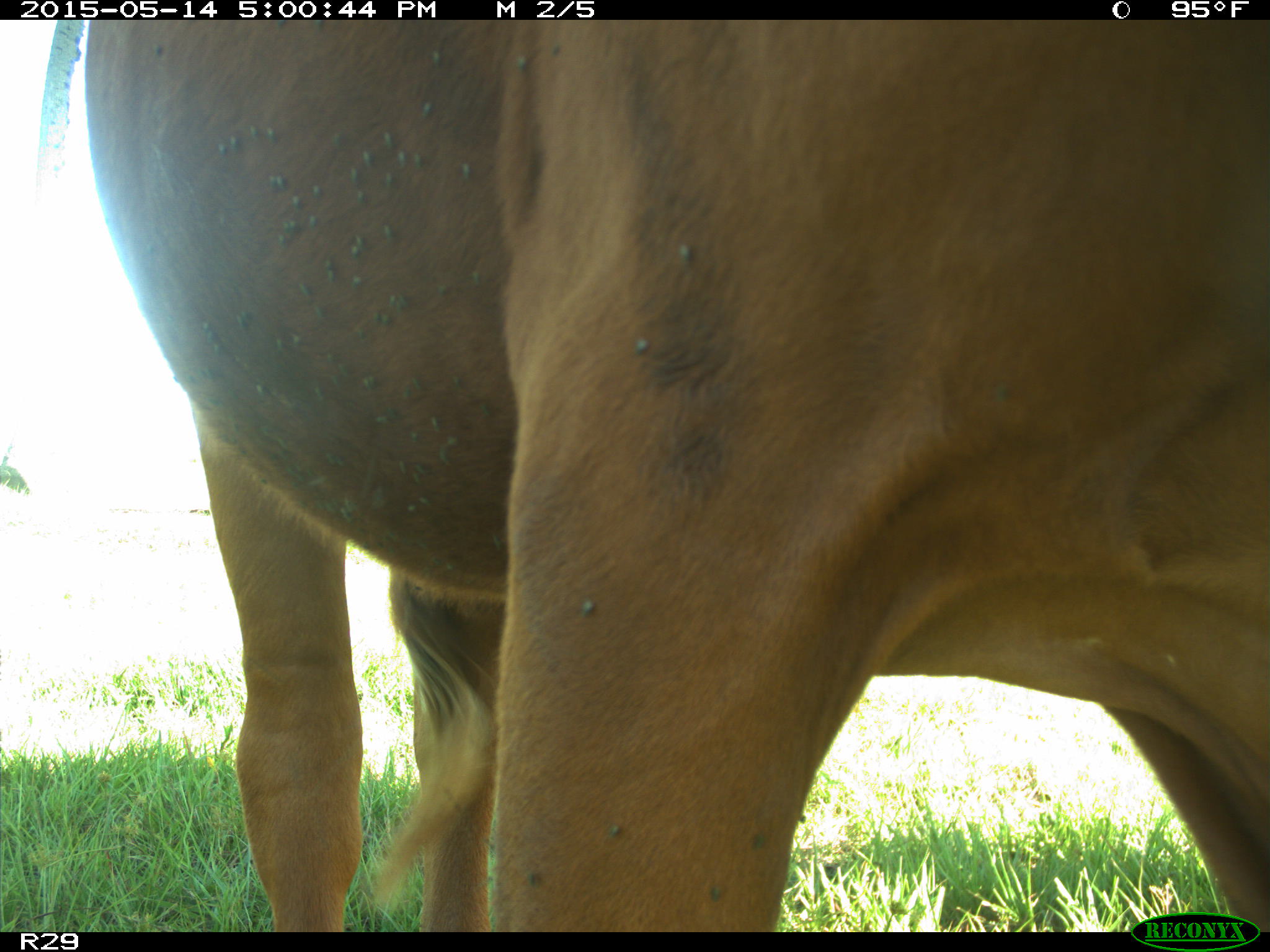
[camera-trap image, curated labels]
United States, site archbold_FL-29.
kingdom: Animalia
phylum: Chordata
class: Mammalia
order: Artiodactyla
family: Bovidae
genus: Bos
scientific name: Bos taurus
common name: domestic cow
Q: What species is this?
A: Bos taurus (domestic cow).